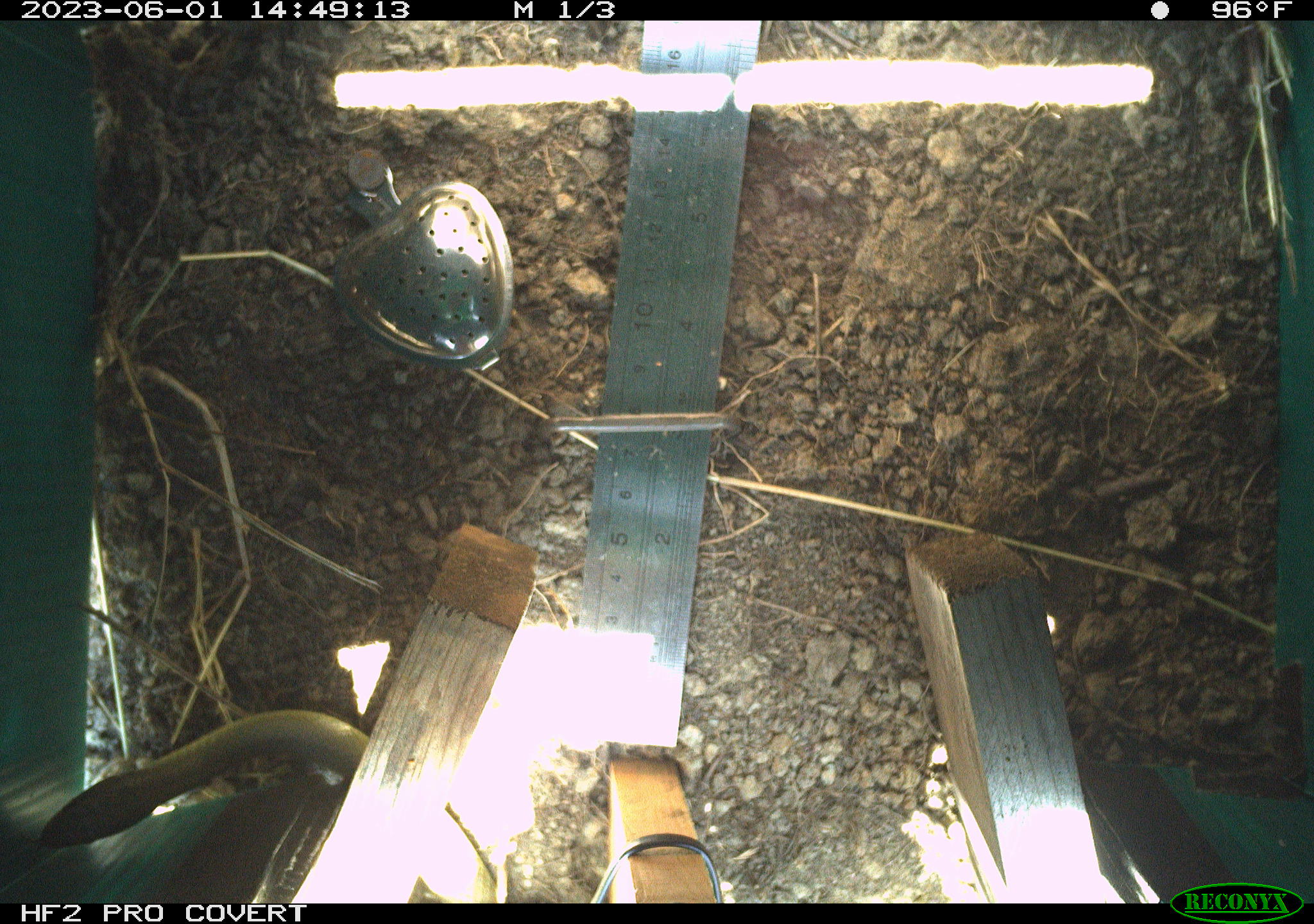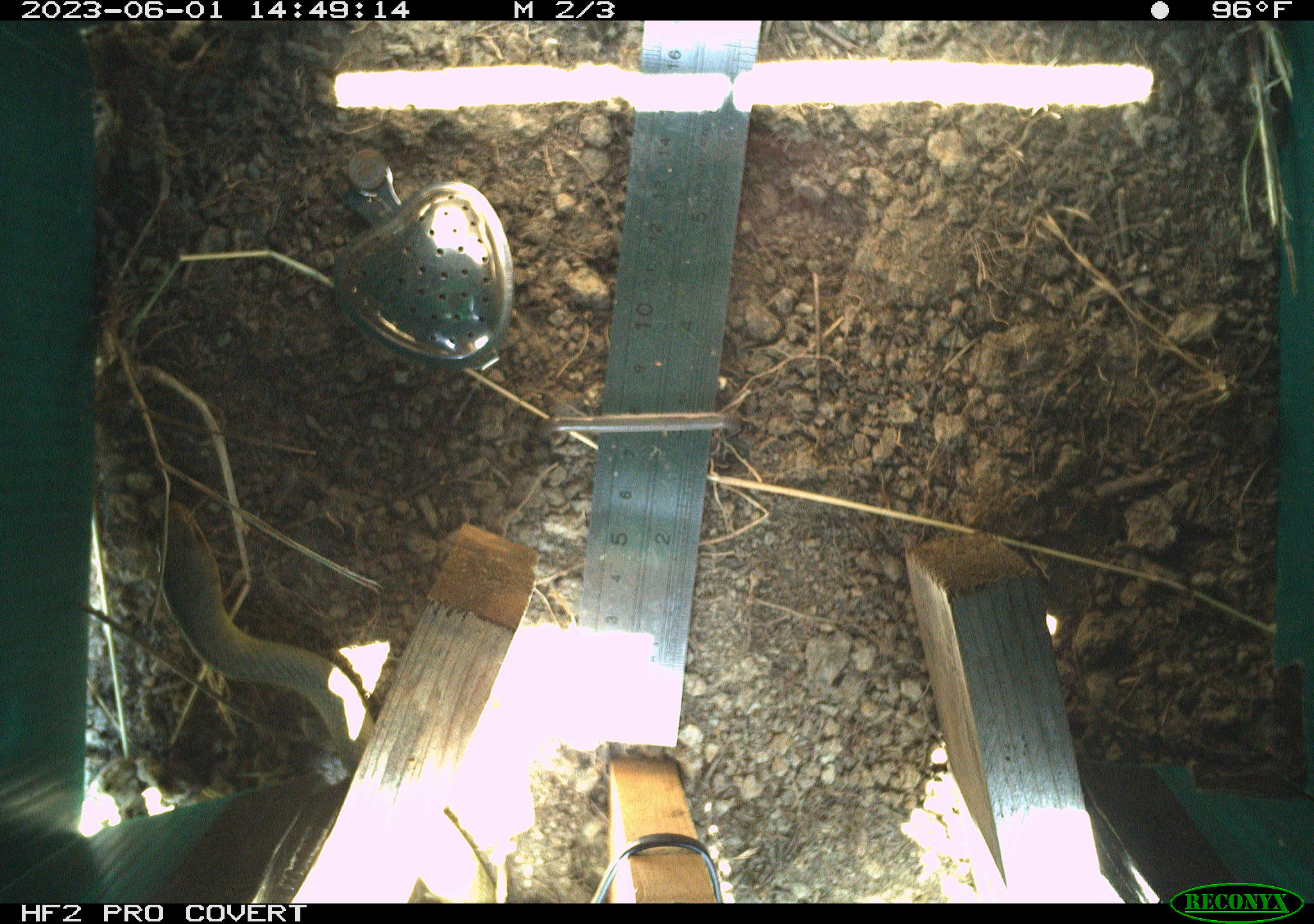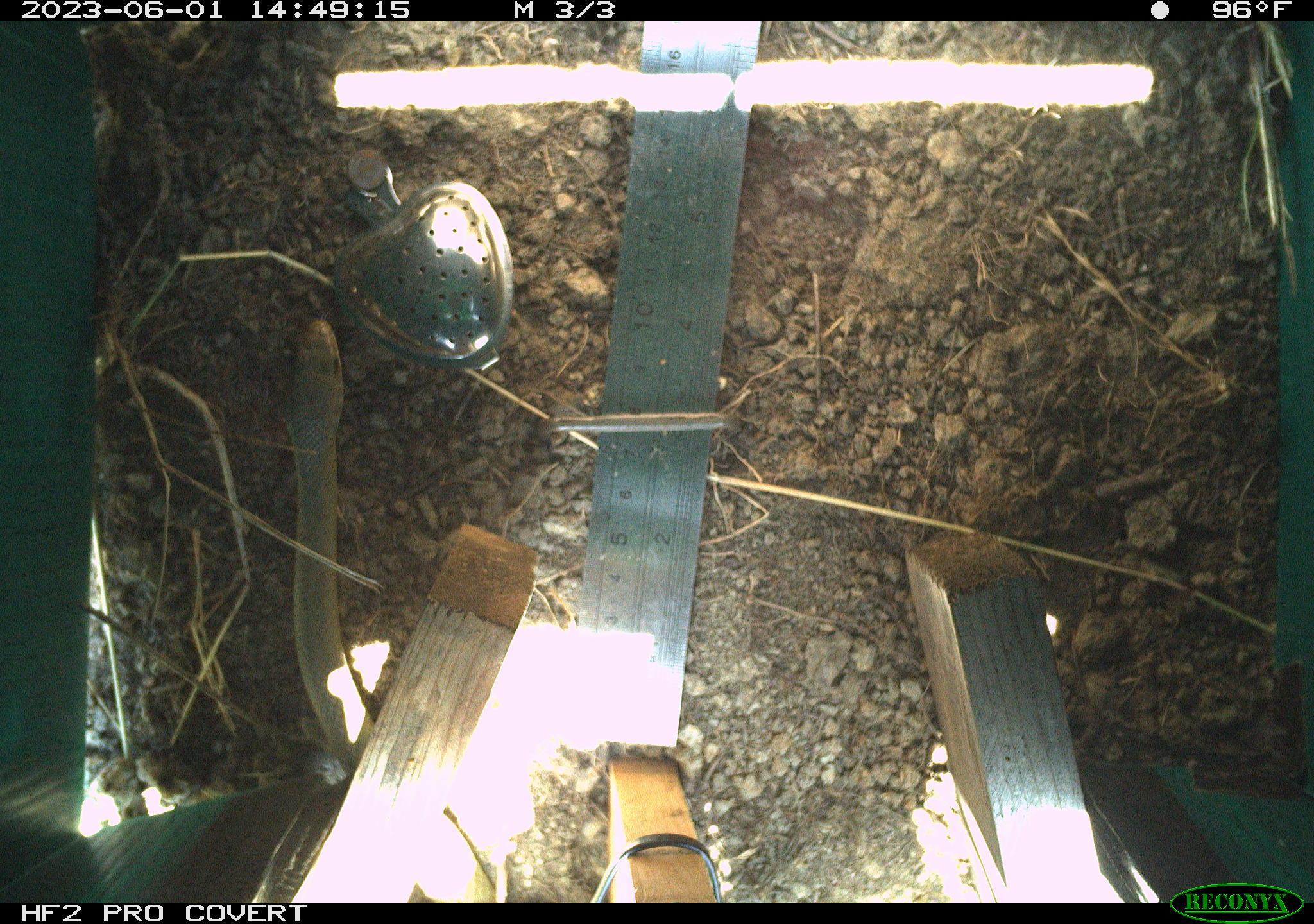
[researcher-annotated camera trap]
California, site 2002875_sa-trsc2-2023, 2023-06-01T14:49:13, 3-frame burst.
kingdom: Animalia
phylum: Chordata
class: Reptilia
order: Squamata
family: Colubridae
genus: Coluber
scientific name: Coluber constrictor mormon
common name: western yellow-bellied racer